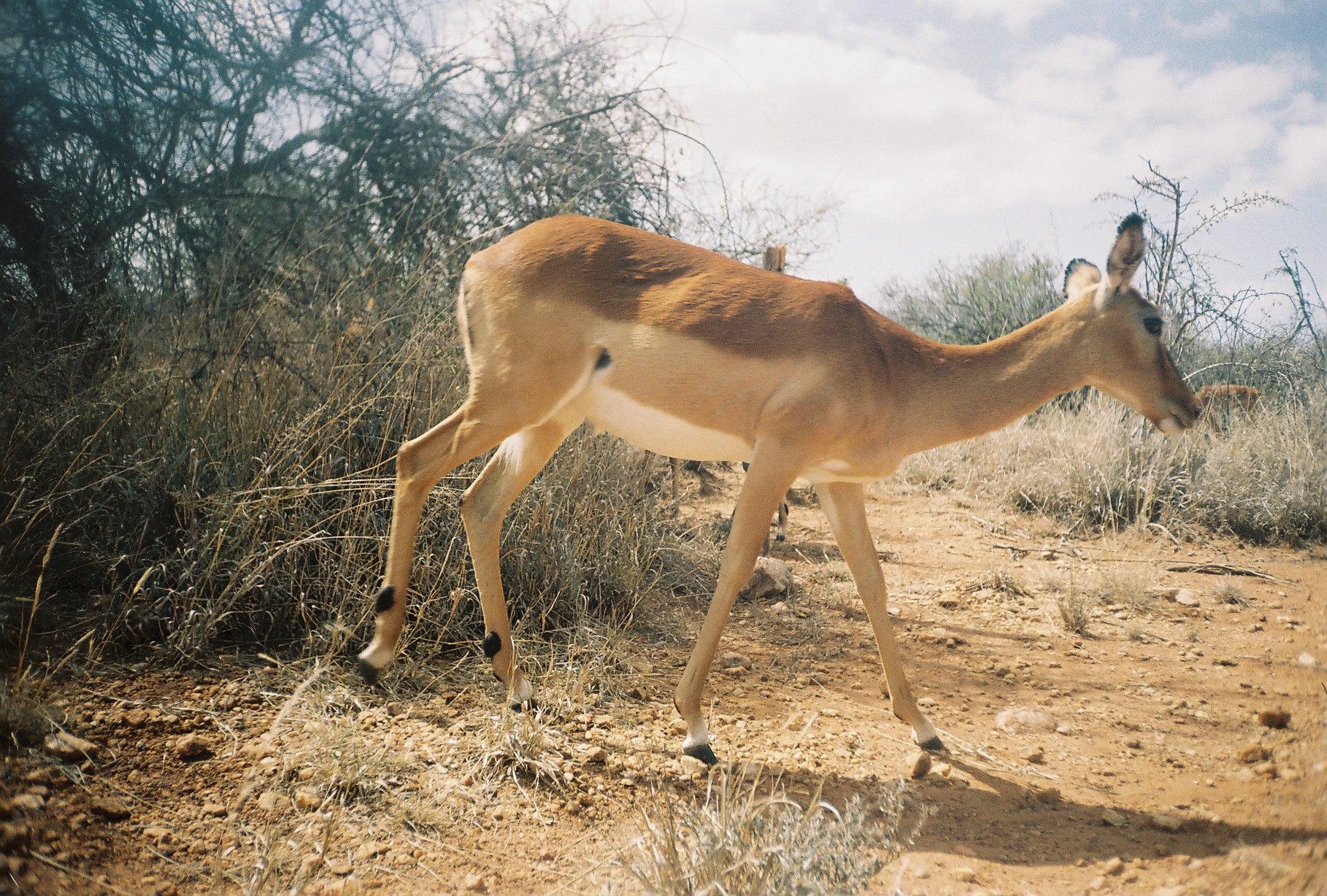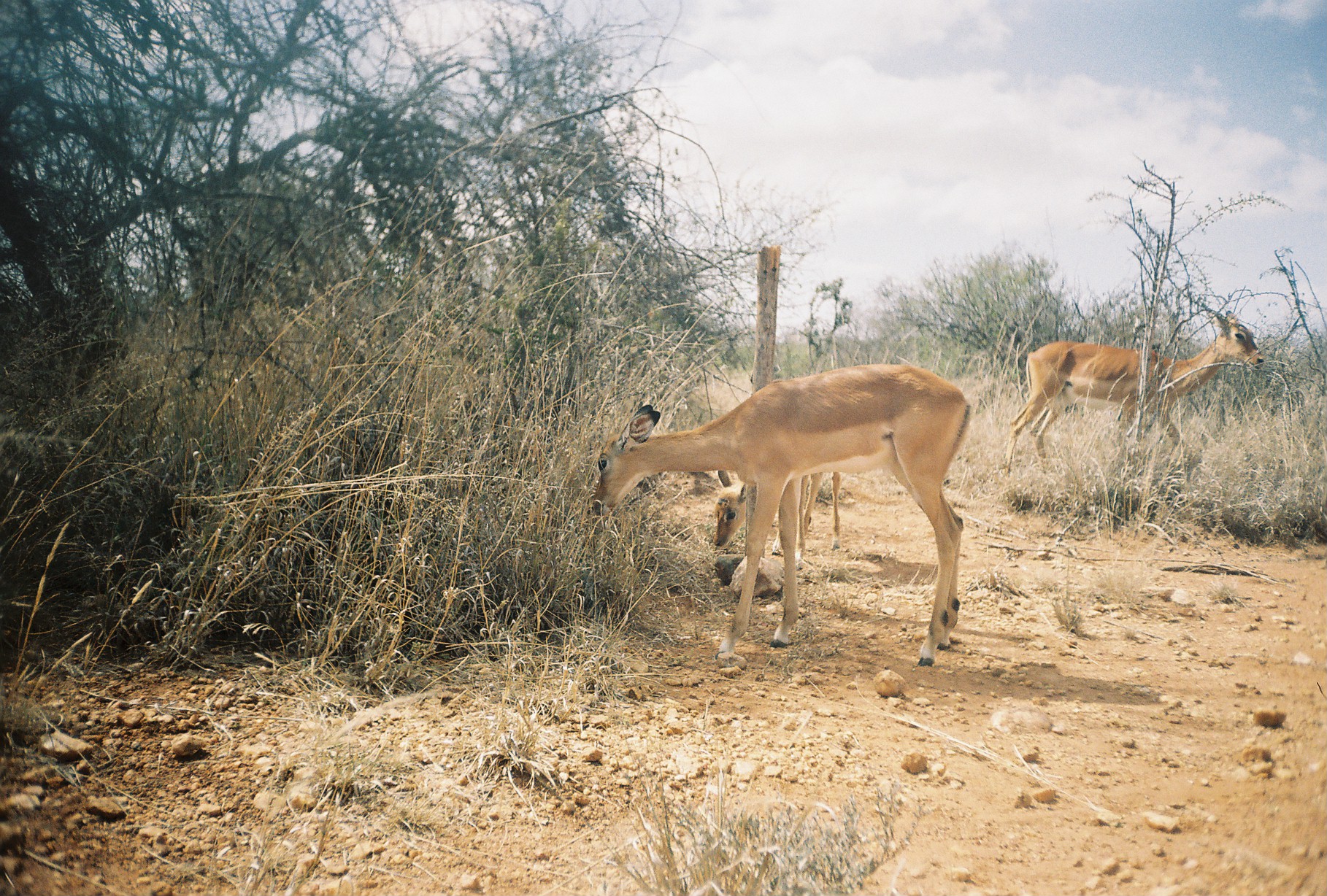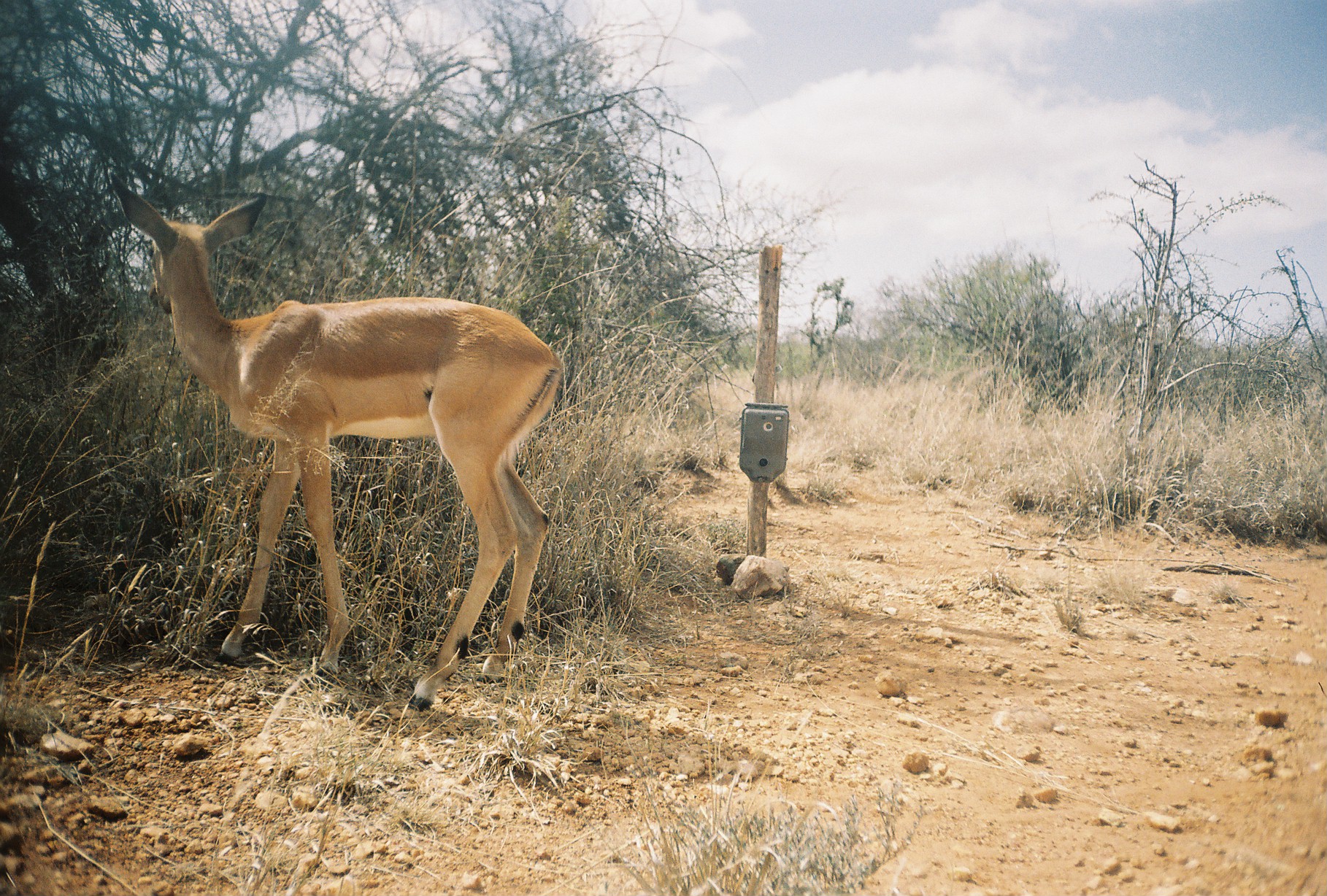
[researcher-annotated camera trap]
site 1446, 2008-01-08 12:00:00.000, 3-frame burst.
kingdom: Animalia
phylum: Chordata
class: Mammalia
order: Artiodactyla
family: Bovidae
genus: Aepyceros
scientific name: Aepyceros melampus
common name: impala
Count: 3.